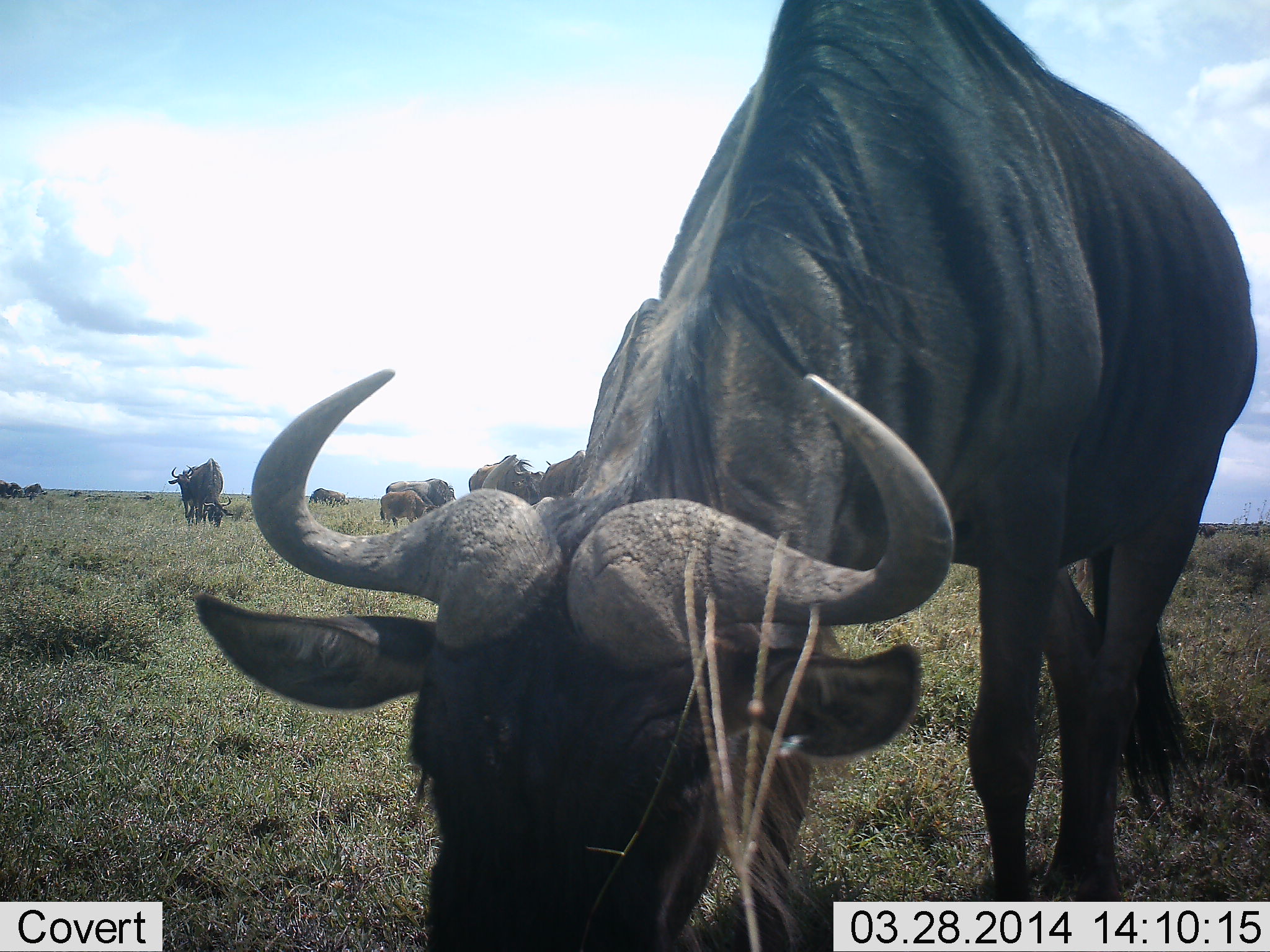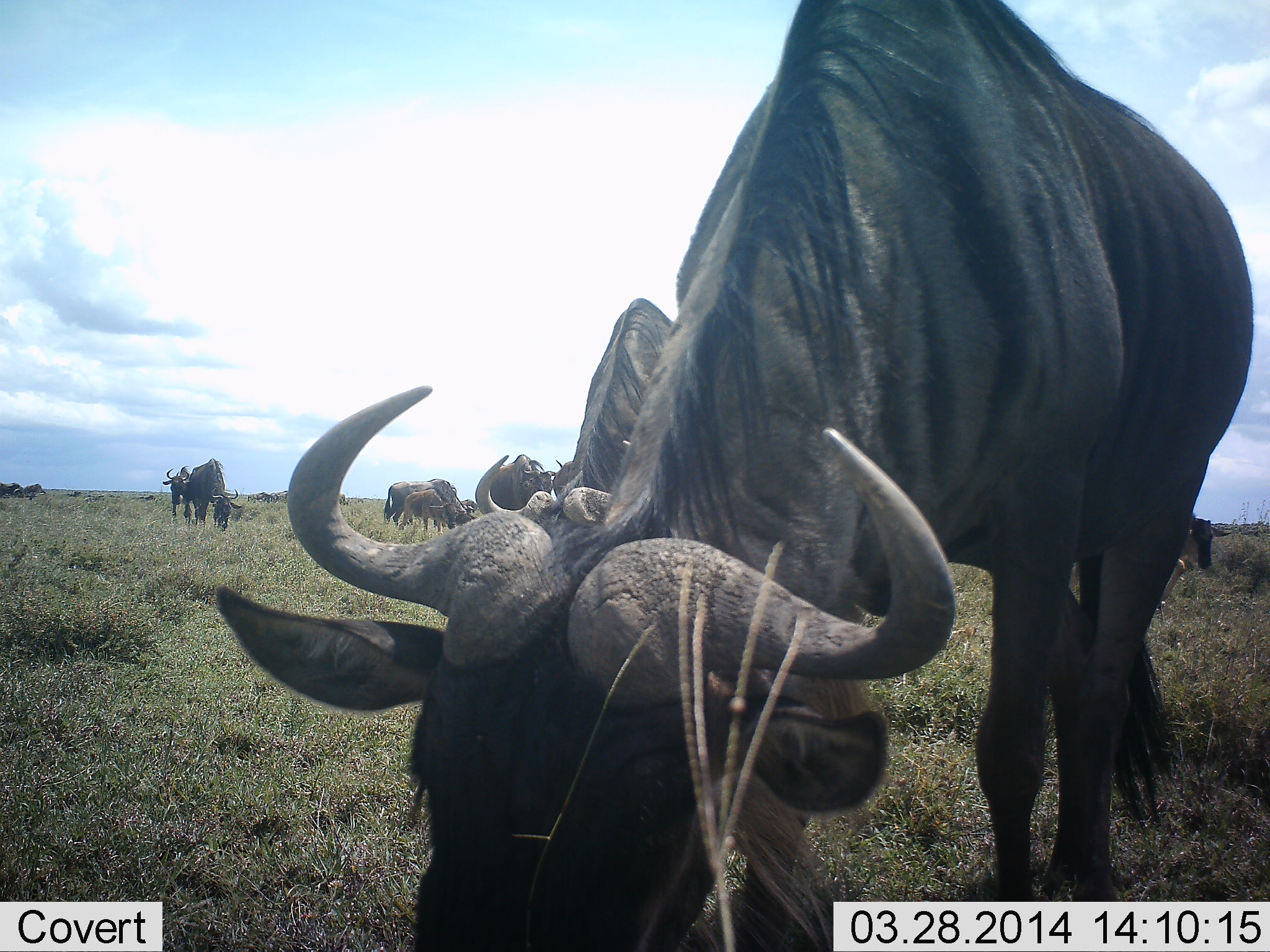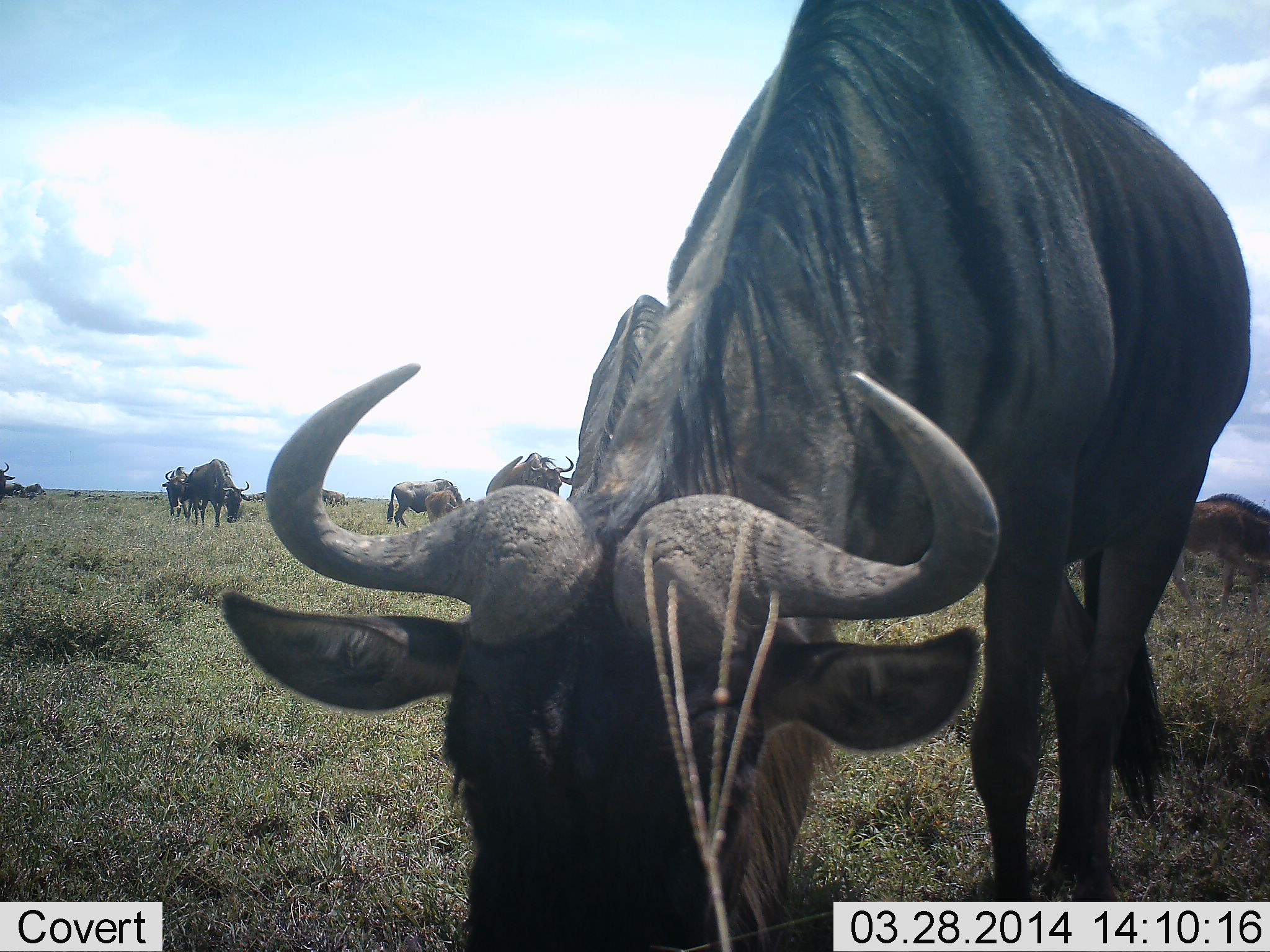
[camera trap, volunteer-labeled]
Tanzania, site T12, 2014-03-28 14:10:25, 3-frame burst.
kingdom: Animalia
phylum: Chordata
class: Mammalia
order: Artiodactyla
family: Bovidae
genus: Connochaetes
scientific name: Connochaetes taurinus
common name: blue wildebeest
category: wildebeest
Wildebeest (blue wildebeest) (Connochaetes taurinus), count 11-50. Behavior (volunteer vote fractions): standing 50%, resting 0%, moving 50%, interacting 0%. Young present (vote fraction): 60%. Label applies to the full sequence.